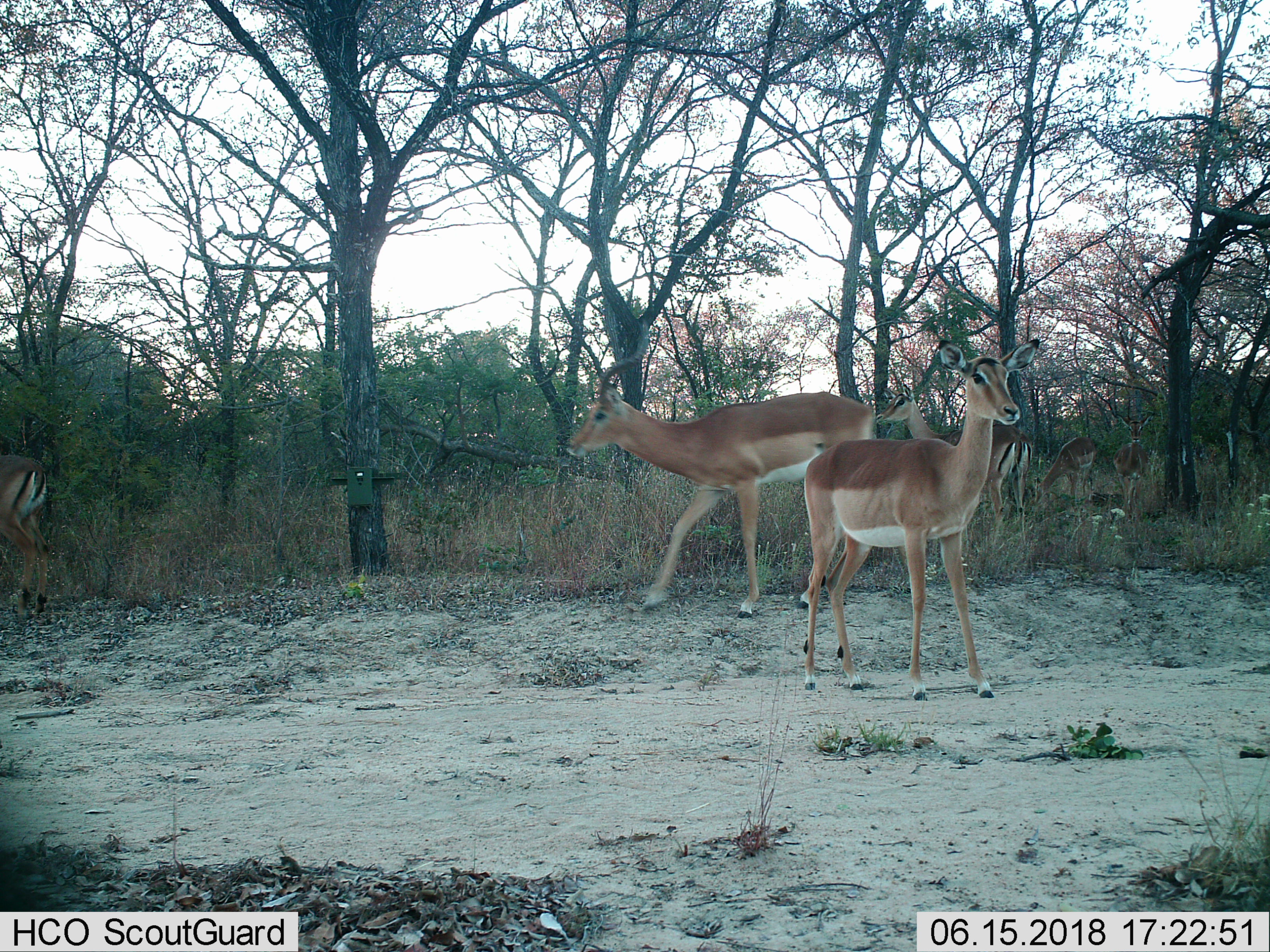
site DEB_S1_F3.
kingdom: Animalia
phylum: Chordata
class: Mammalia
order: Artiodactyla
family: Bovidae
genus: Aepyceros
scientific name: Aepyceros melampus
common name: impala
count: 6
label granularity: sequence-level